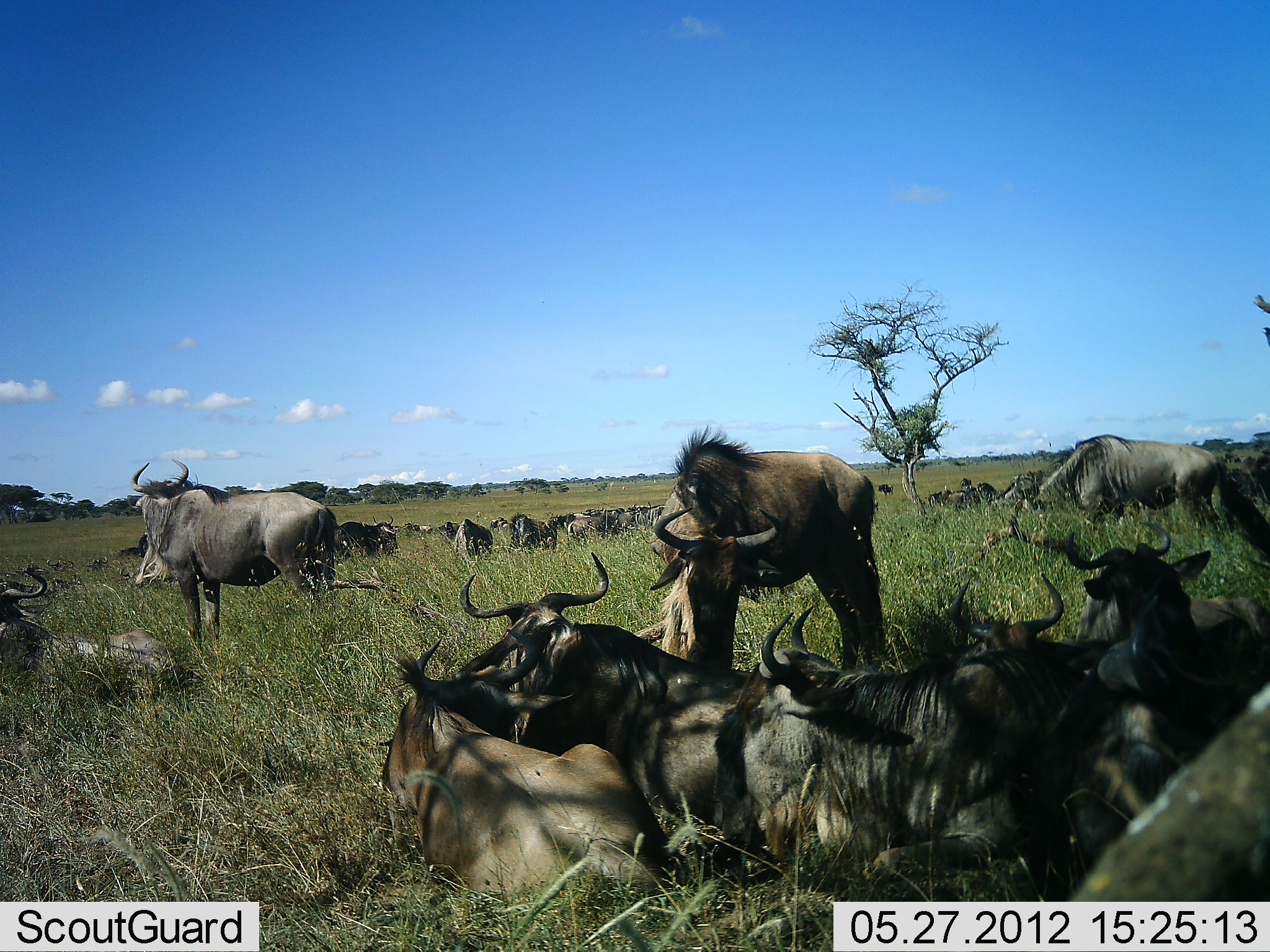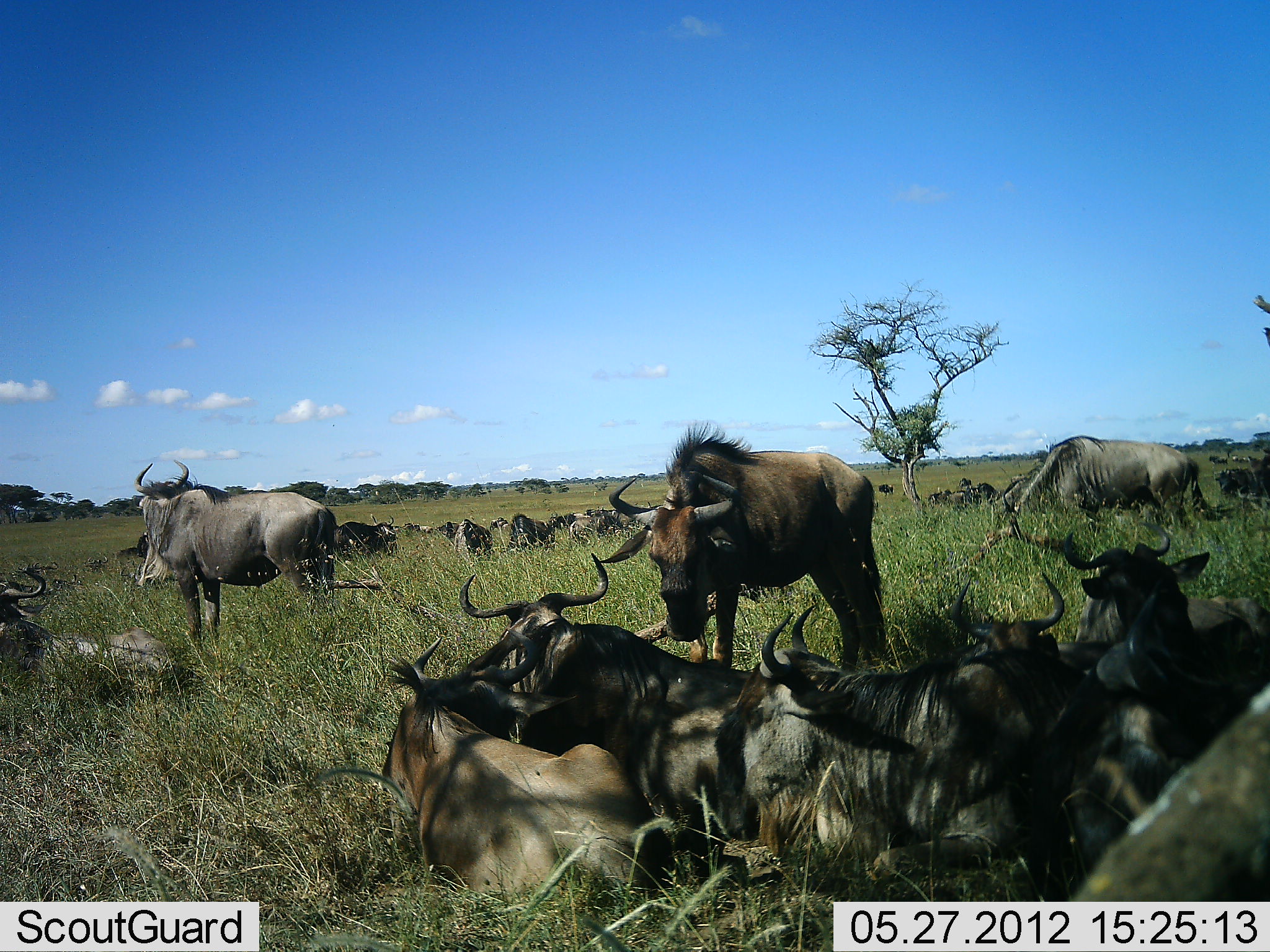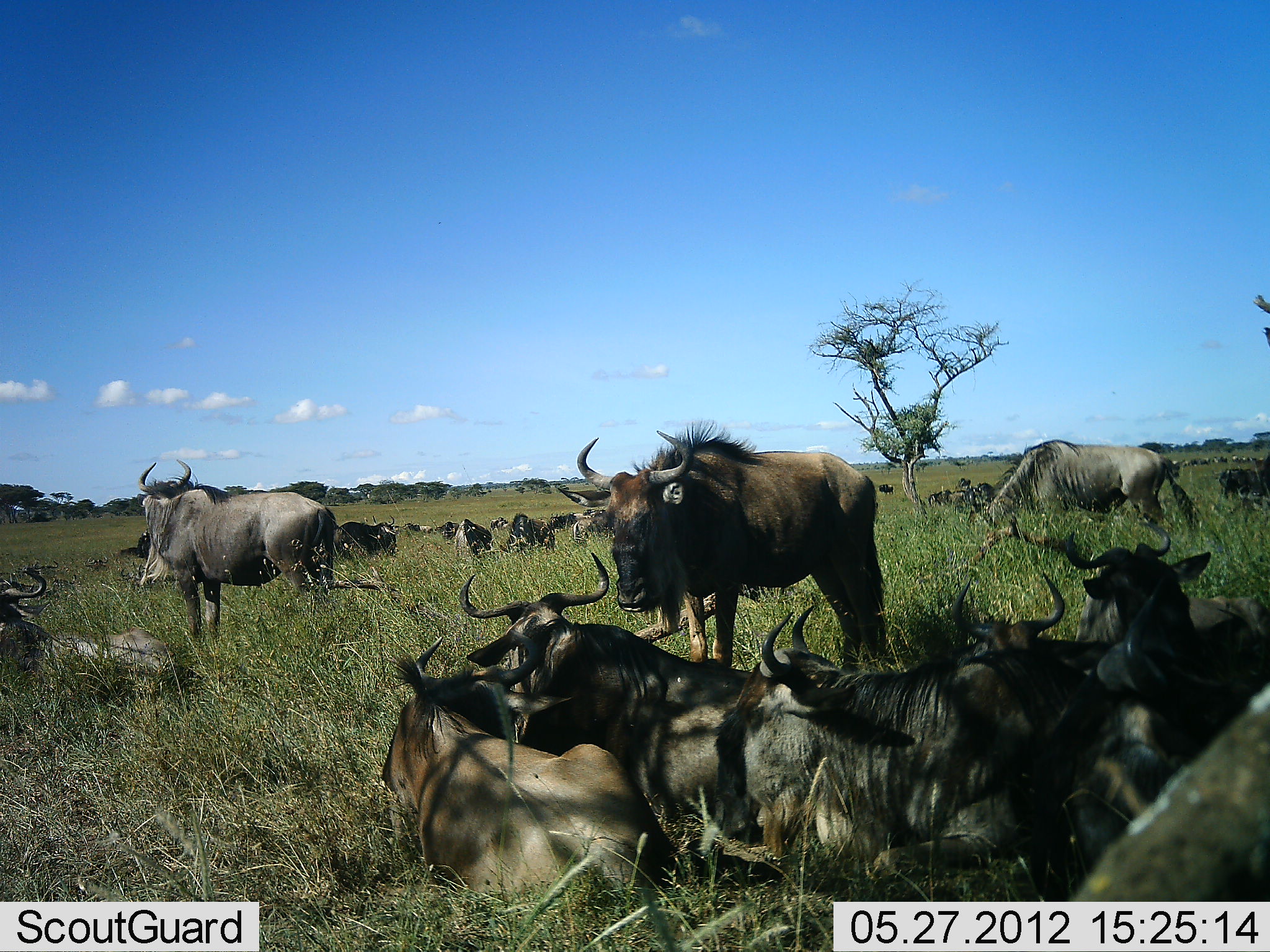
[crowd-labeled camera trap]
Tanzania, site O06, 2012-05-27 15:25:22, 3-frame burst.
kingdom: Animalia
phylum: Chordata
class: Mammalia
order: Artiodactyla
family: Bovidae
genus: Connochaetes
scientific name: Connochaetes taurinus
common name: blue wildebeest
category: wildebeest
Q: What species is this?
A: Wildebeest (blue wildebeest) (Connochaetes taurinus).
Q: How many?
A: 11-50.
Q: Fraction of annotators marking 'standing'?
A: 90%.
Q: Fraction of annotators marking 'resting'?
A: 100%.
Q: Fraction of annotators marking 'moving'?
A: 40%.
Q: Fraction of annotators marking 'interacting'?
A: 10%.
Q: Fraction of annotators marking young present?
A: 0%.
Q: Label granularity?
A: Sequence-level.